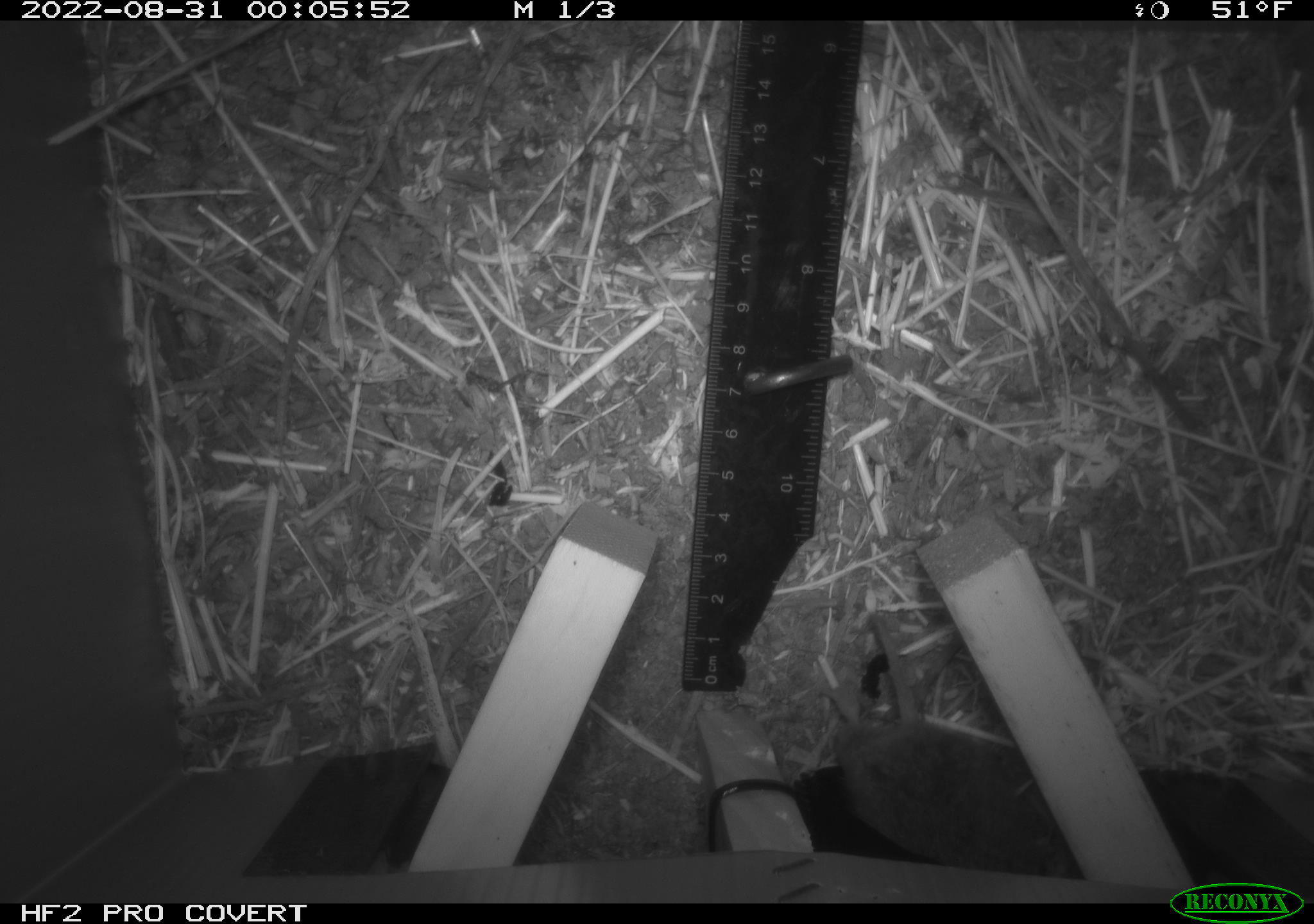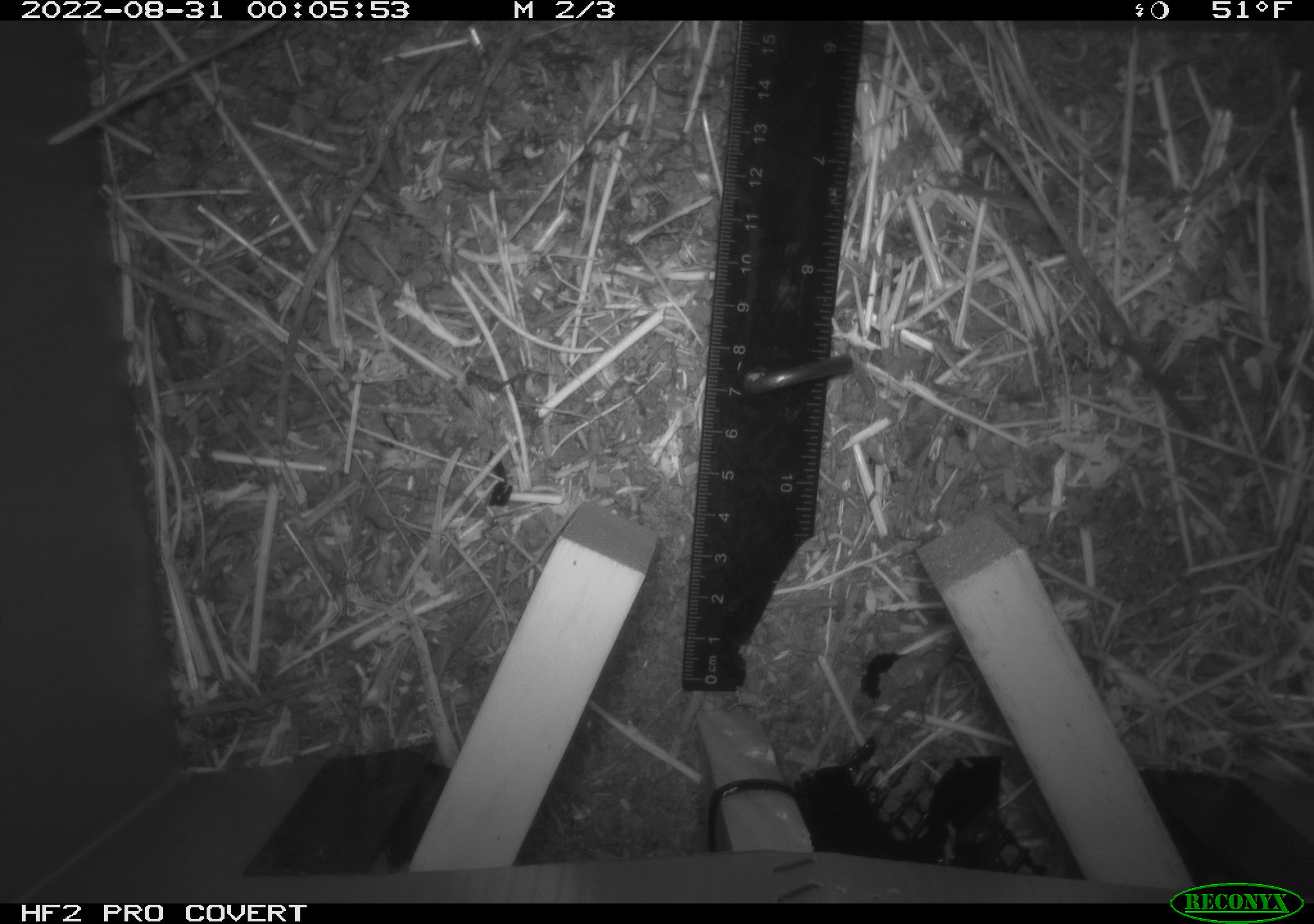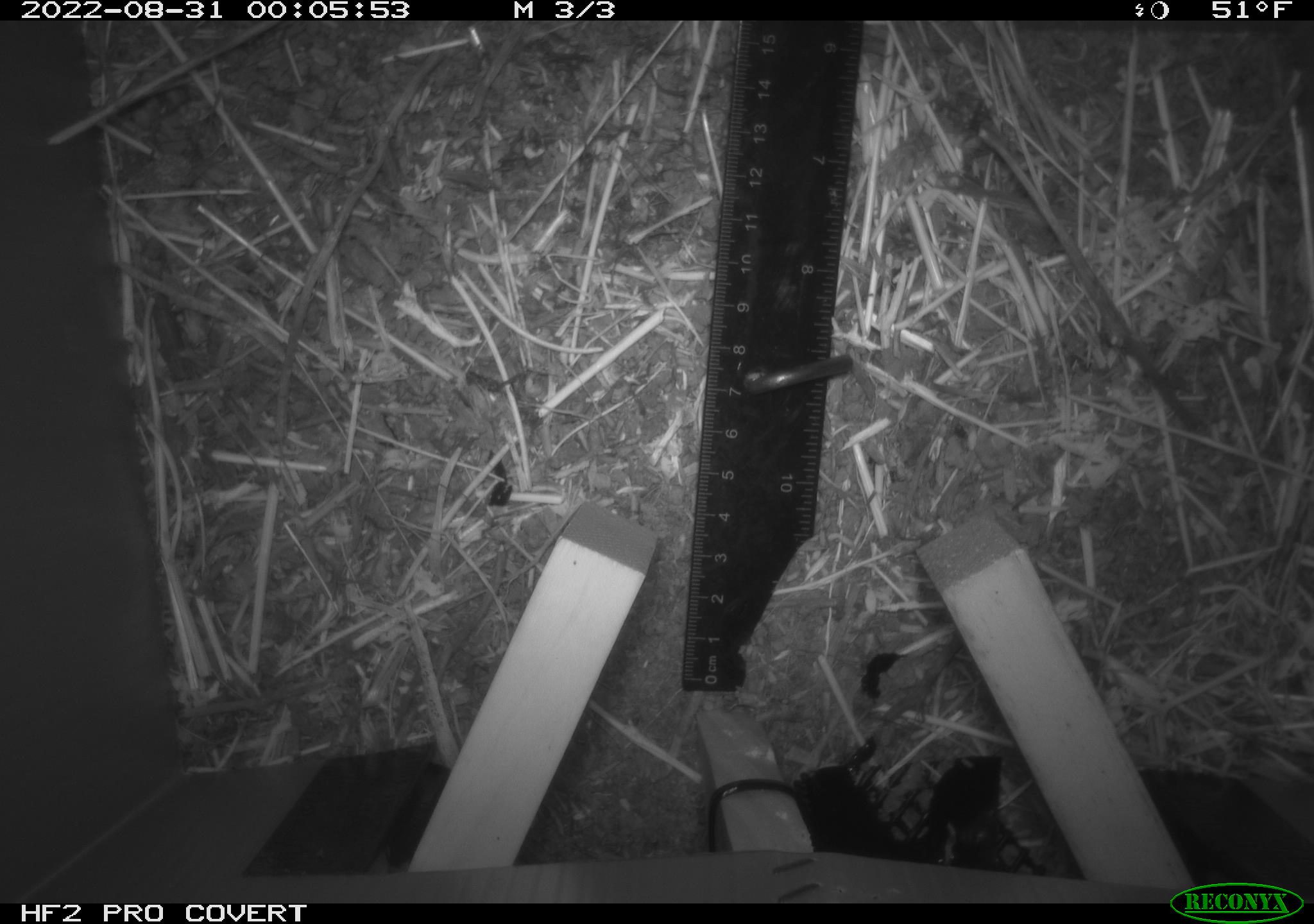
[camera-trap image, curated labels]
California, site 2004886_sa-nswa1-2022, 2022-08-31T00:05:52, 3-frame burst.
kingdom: Animalia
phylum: Chordata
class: Mammalia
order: Rodentia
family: Cricetidae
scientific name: Cricetidae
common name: hamsters, voles, lemmings, and allies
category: cricetidae family